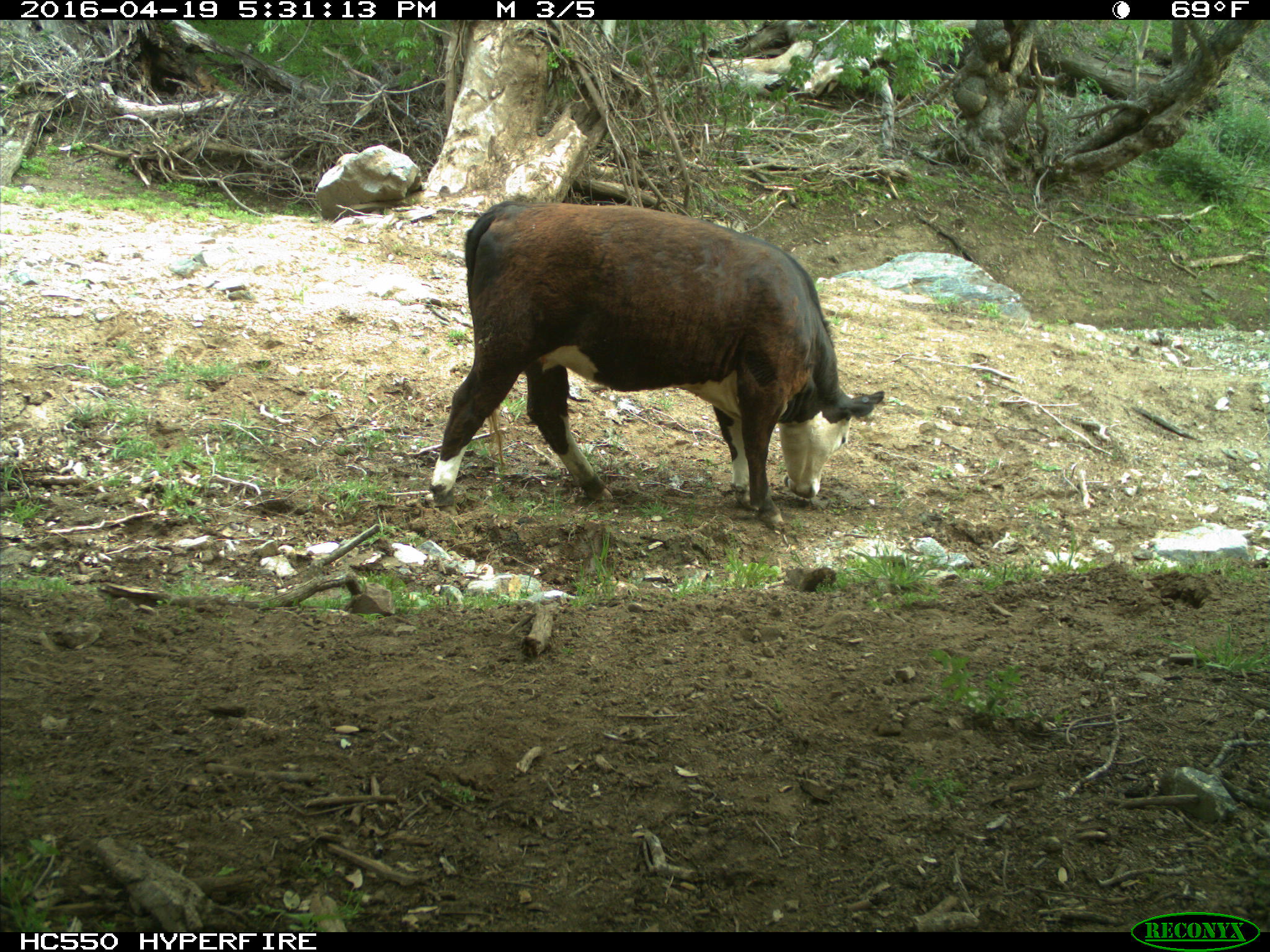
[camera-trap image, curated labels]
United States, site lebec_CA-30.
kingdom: Animalia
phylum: Chordata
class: Mammalia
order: Artiodactyla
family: Bovidae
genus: Bos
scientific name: Bos taurus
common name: domestic cow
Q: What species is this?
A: Bos taurus (domestic cow).